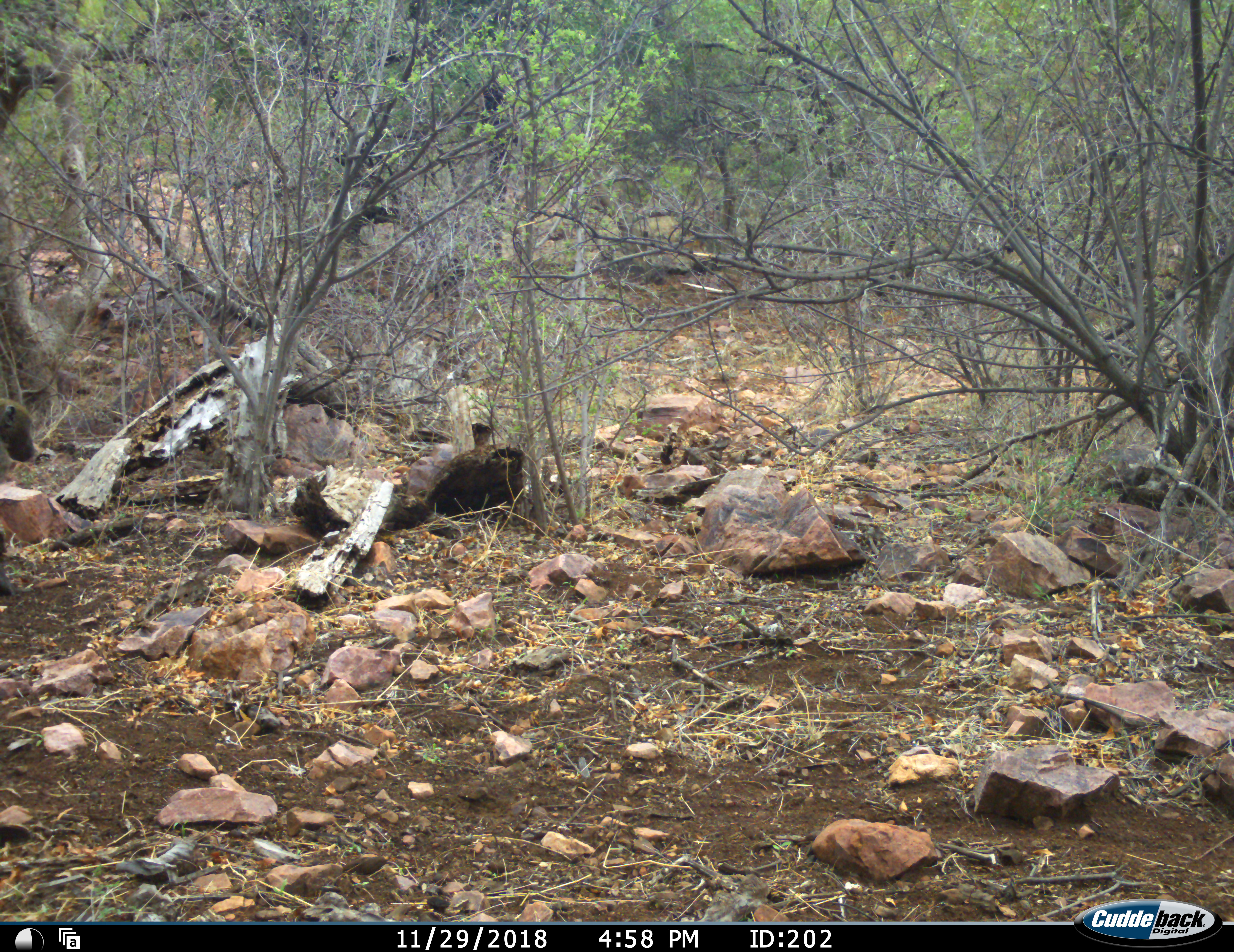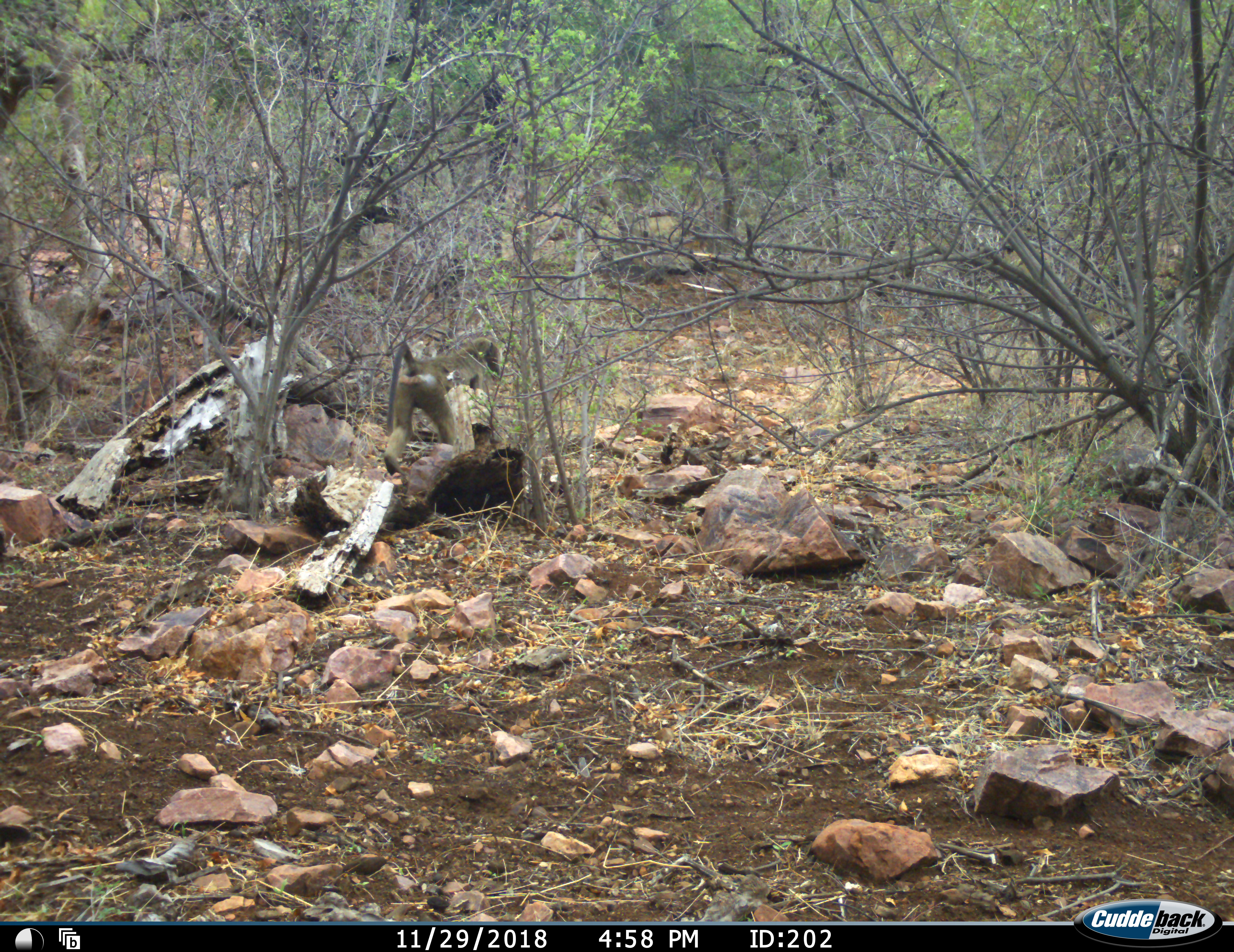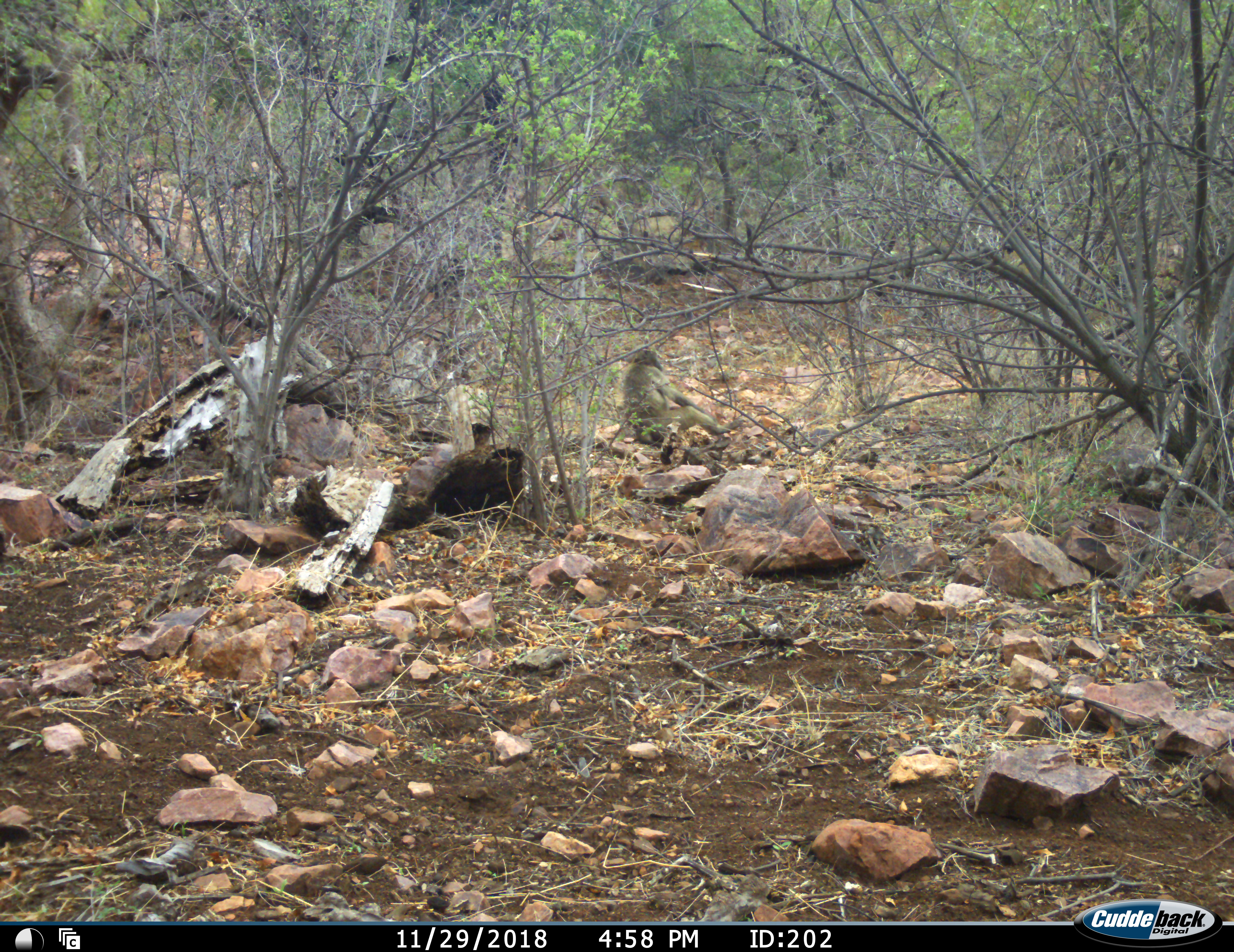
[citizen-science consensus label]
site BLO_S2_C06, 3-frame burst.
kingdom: Animalia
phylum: Chordata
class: Mammalia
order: Primates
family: Cercopithecidae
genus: Papio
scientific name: Papio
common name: baboon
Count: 1.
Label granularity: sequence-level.